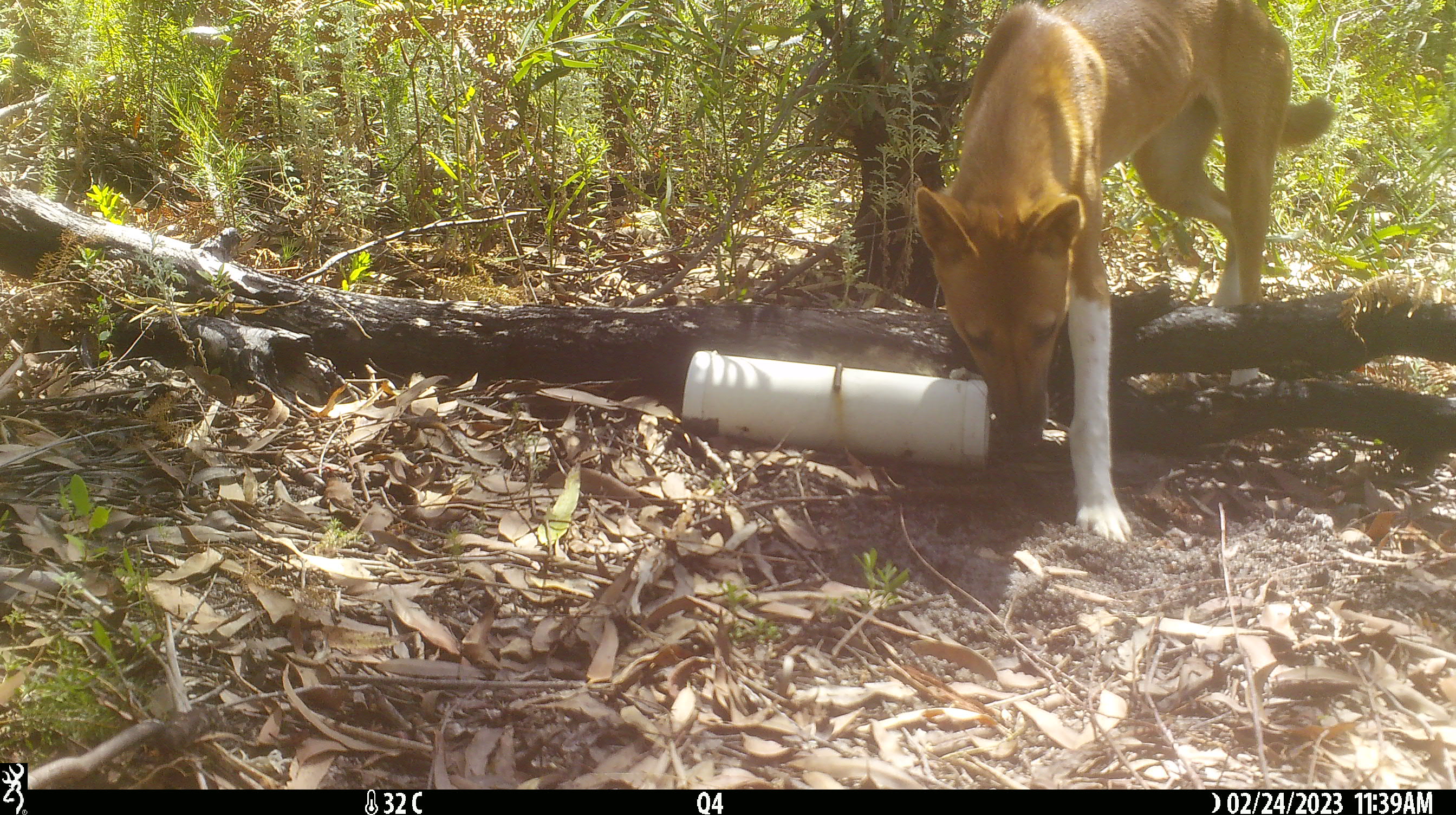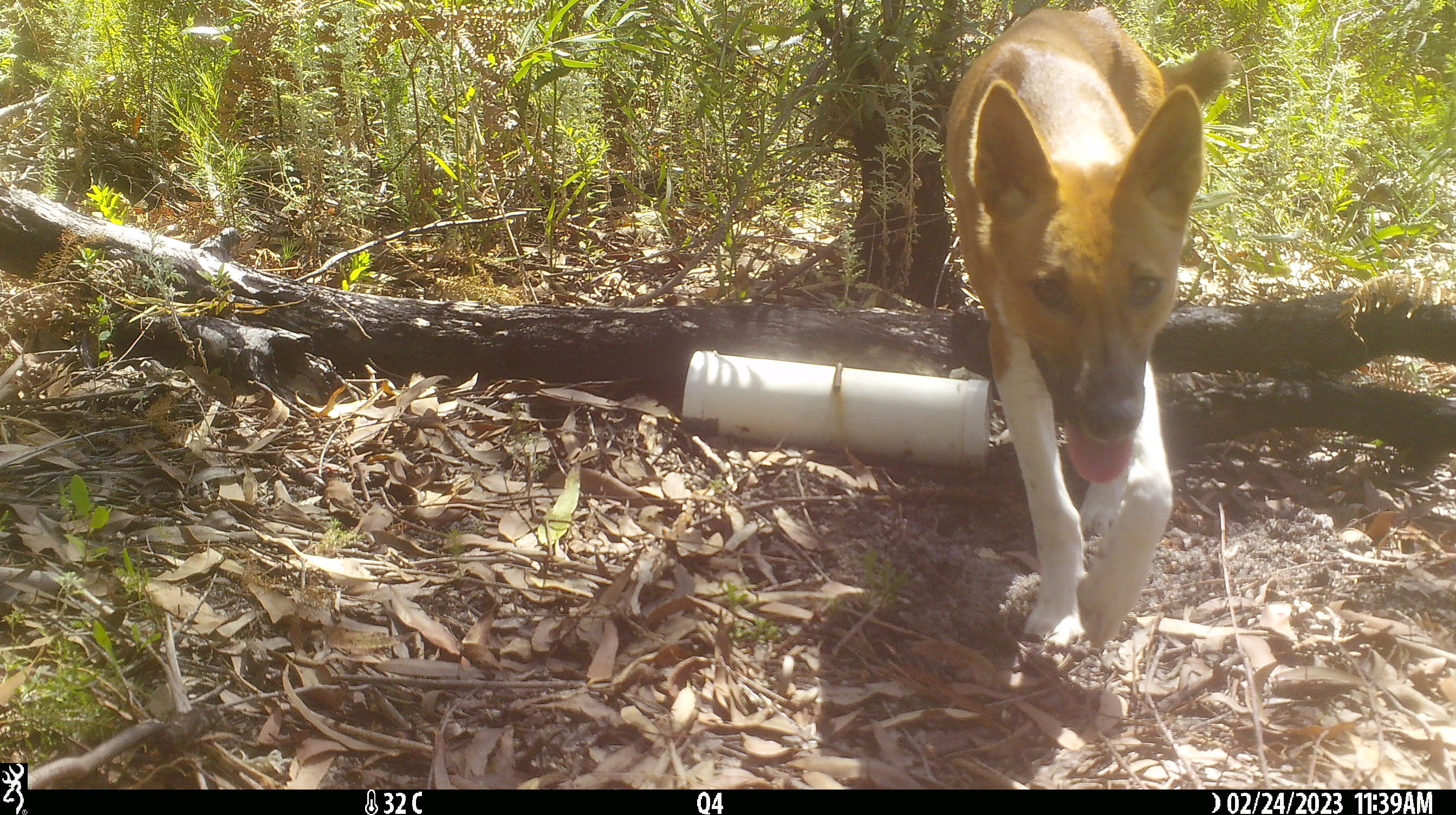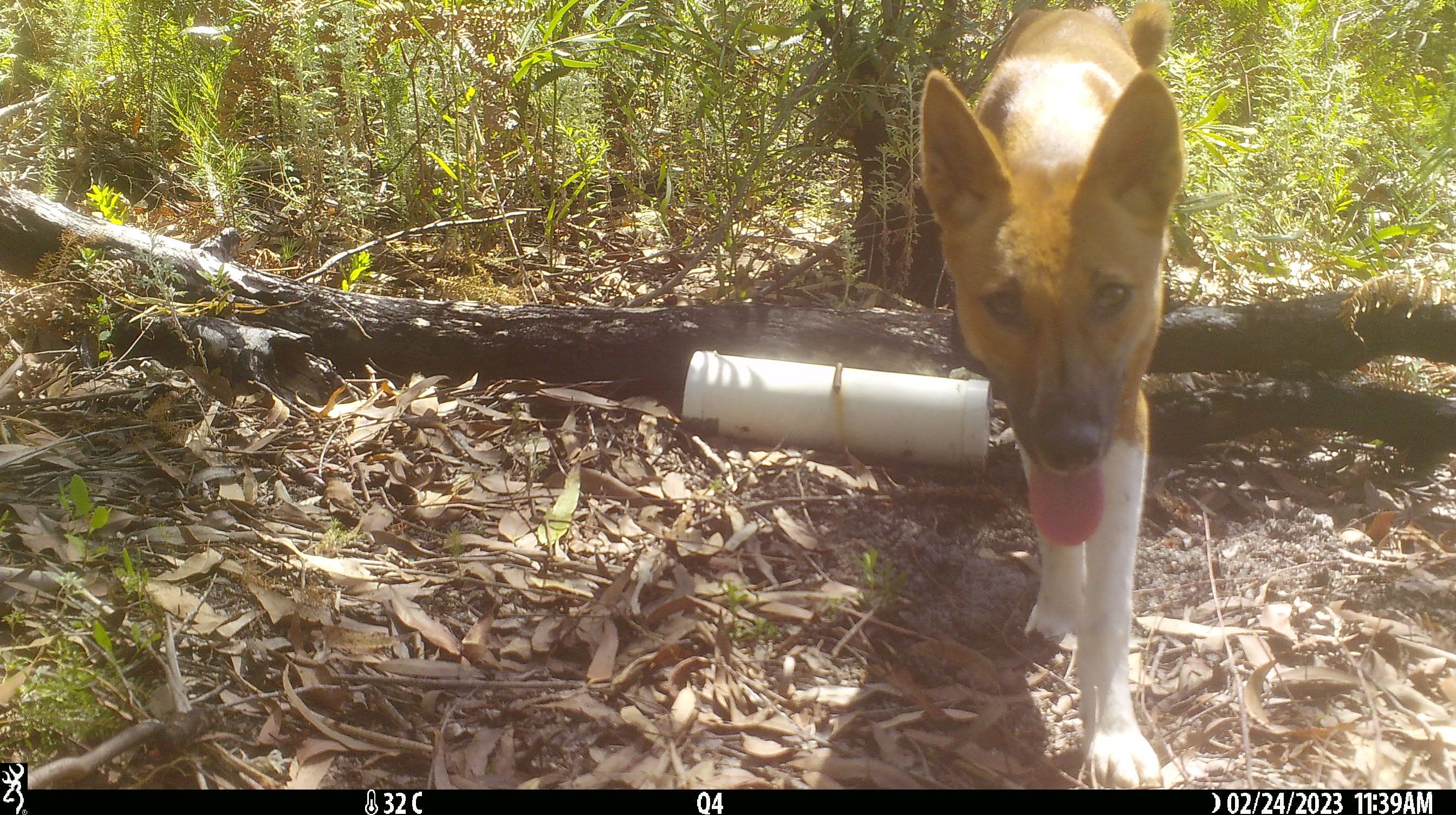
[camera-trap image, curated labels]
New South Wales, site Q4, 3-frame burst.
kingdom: Animalia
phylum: Chordata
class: Mammalia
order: Carnivora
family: Canidae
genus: Canis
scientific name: Canis familiaris dingo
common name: dingo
Dingo (Canis familiaris dingo).